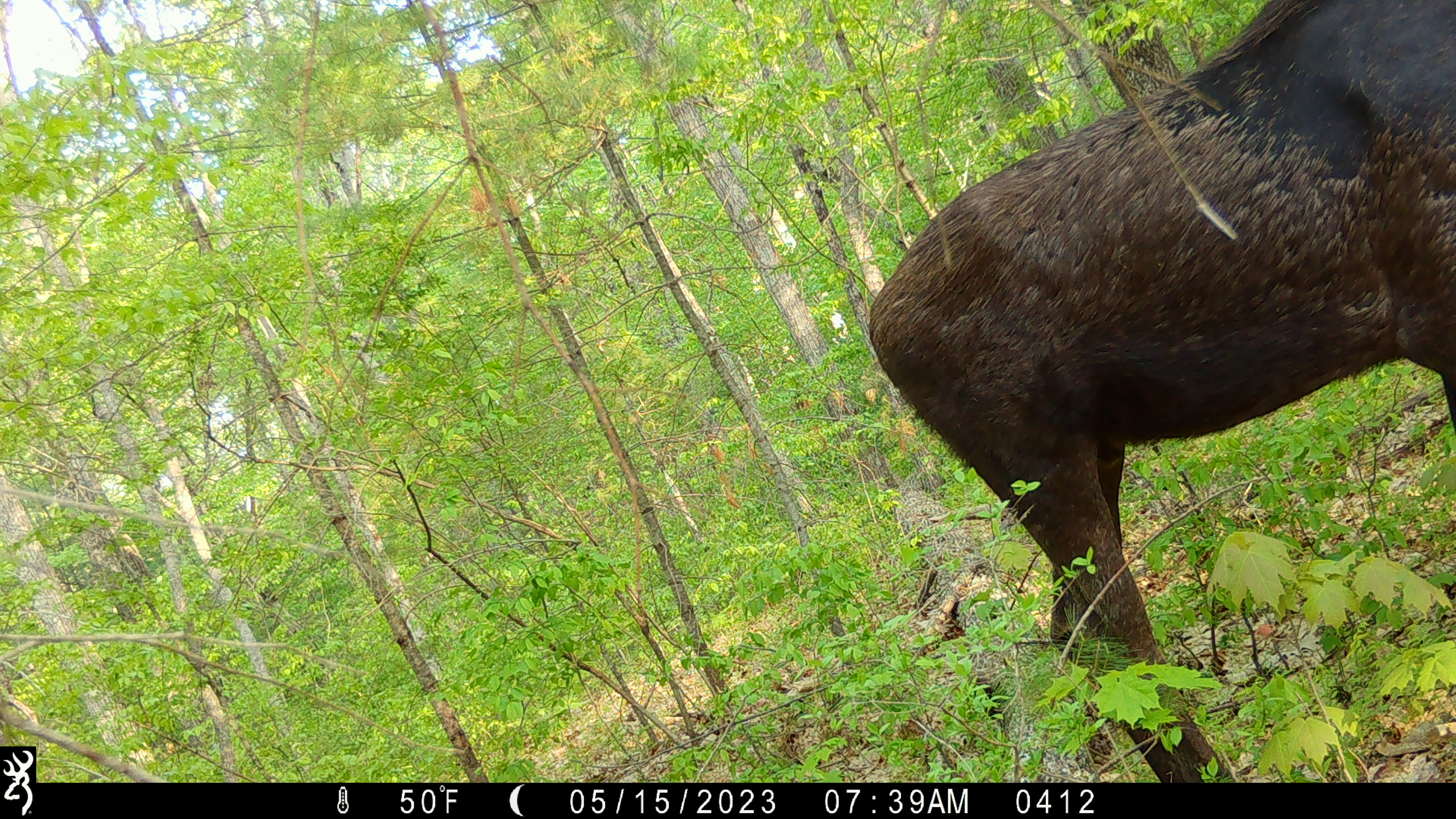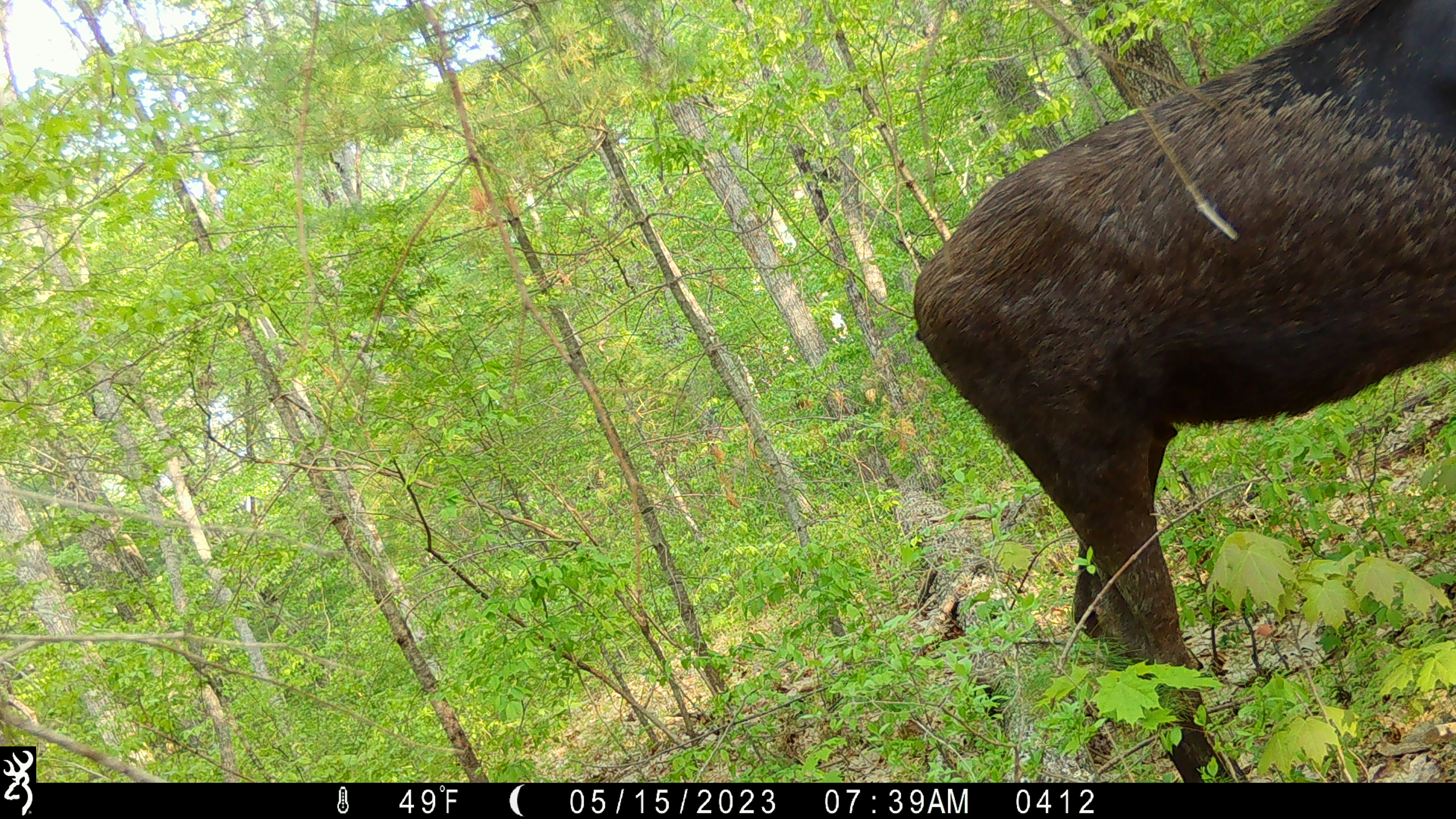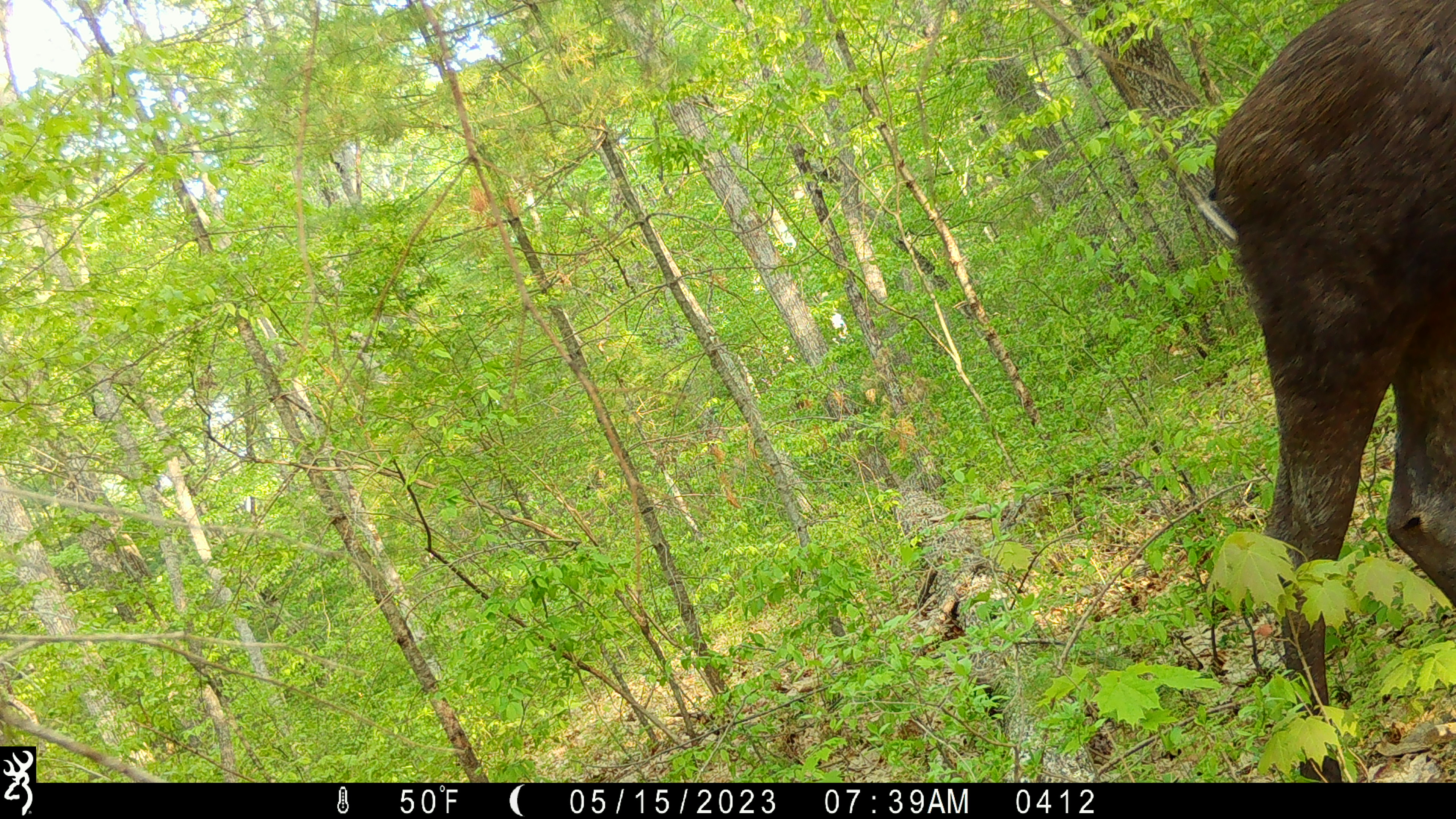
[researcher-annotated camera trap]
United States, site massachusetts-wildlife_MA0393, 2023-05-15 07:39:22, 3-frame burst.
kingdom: Animalia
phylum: Chordata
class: Mammalia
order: Artiodactyla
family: Cervidae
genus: Alces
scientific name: Alces alces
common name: moose